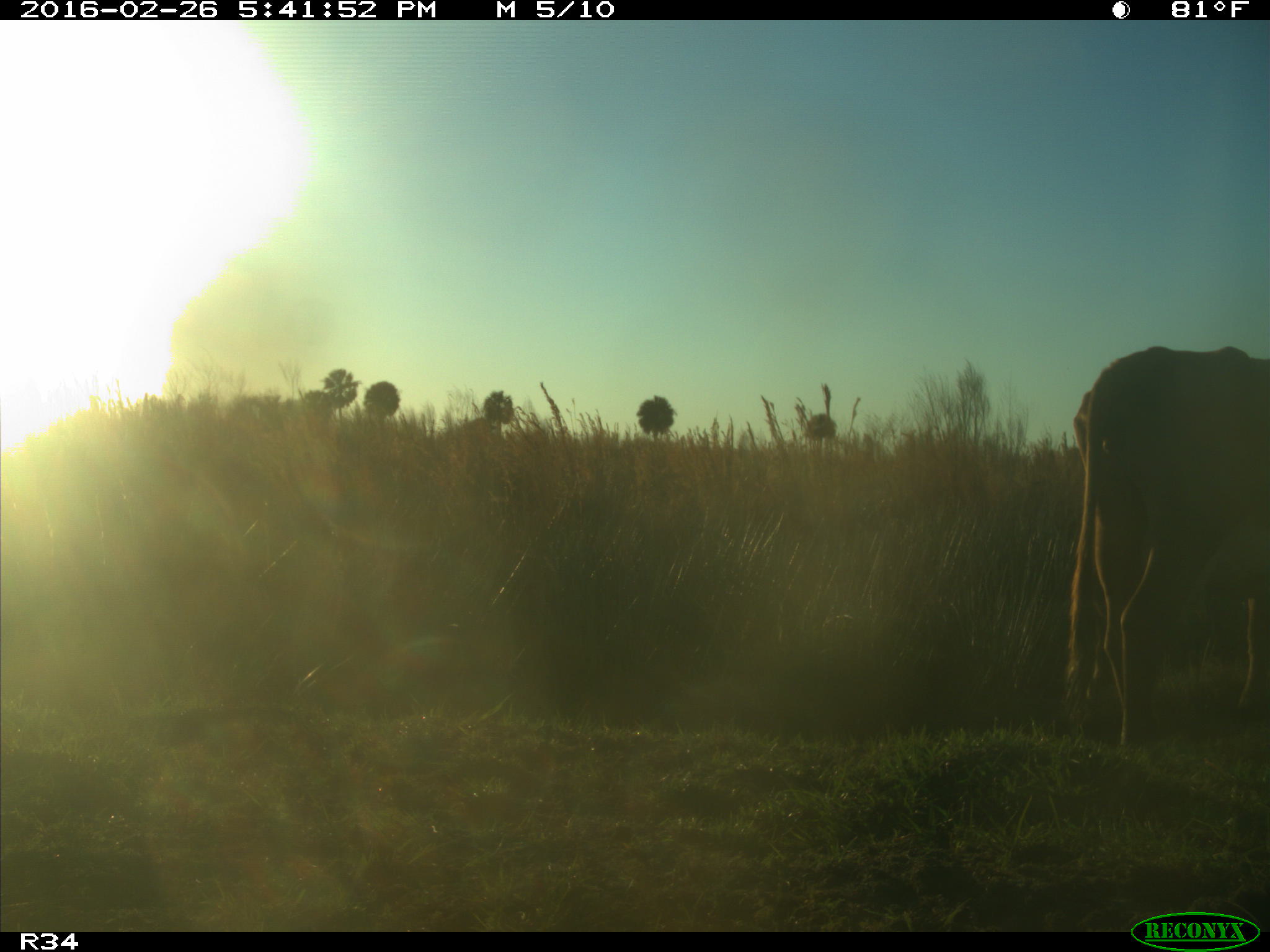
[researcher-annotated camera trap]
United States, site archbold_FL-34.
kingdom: Animalia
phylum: Chordata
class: Mammalia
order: Artiodactyla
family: Bovidae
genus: Bos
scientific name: Bos taurus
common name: domestic cow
Bos taurus (domestic cow).